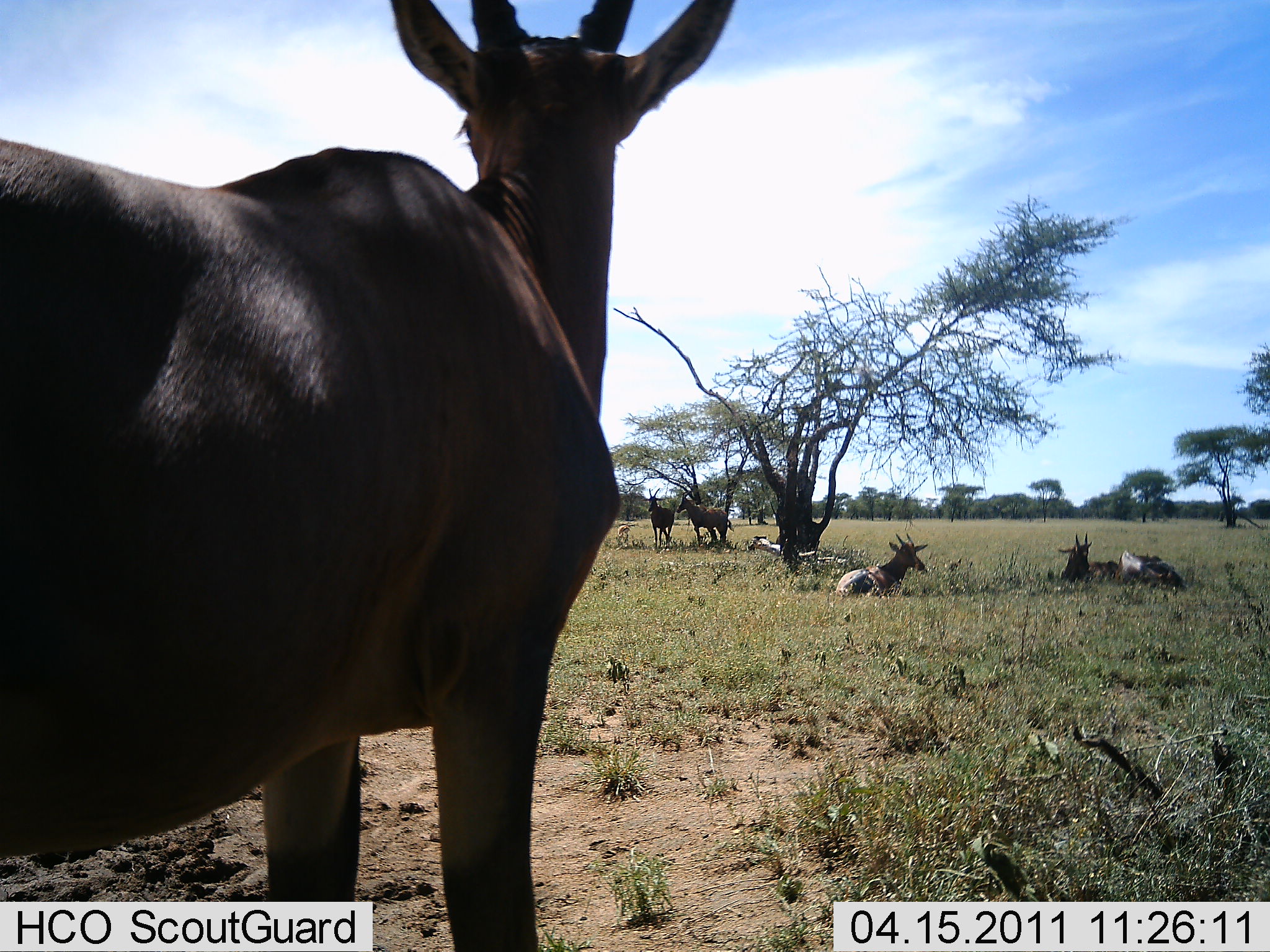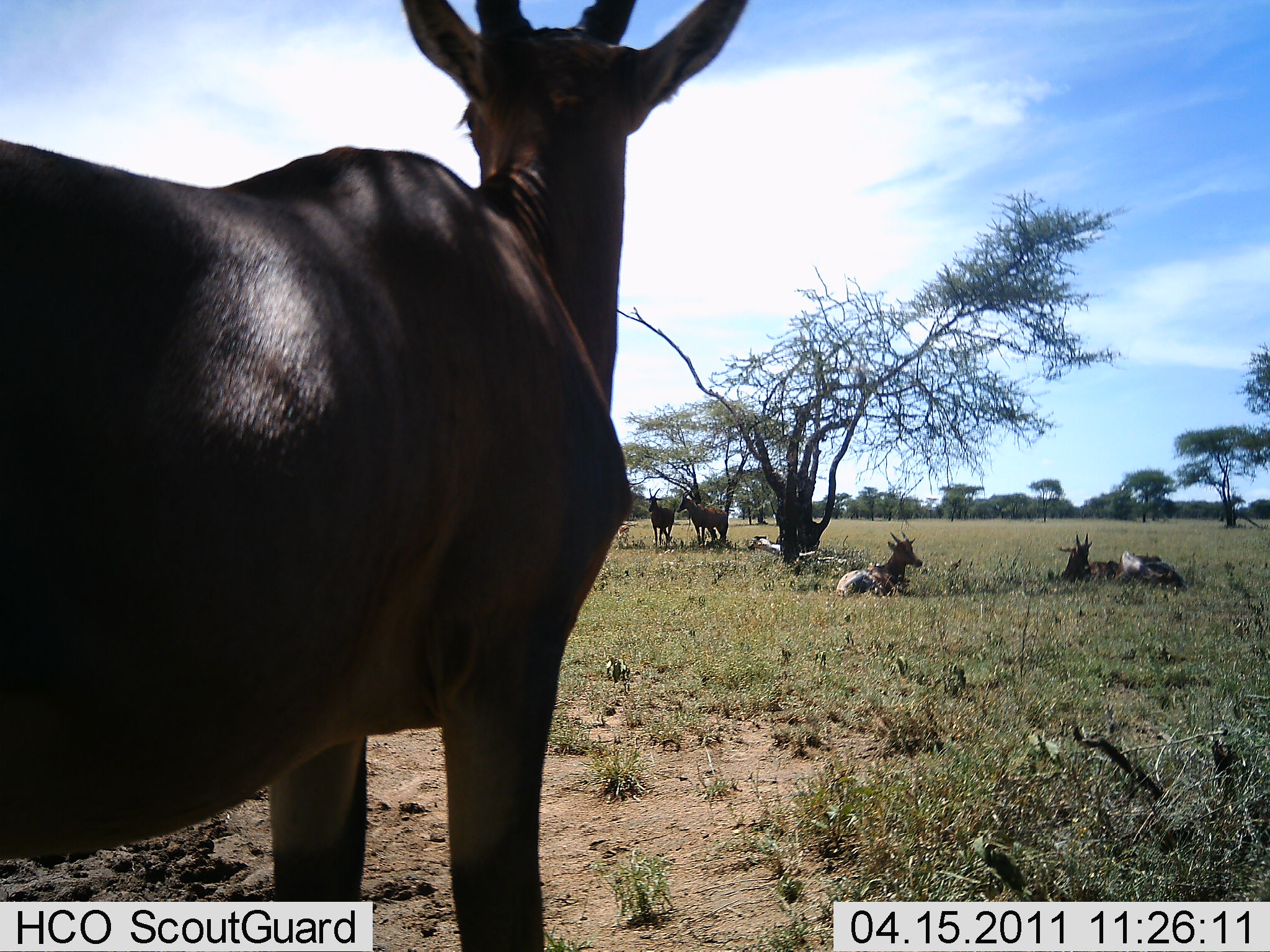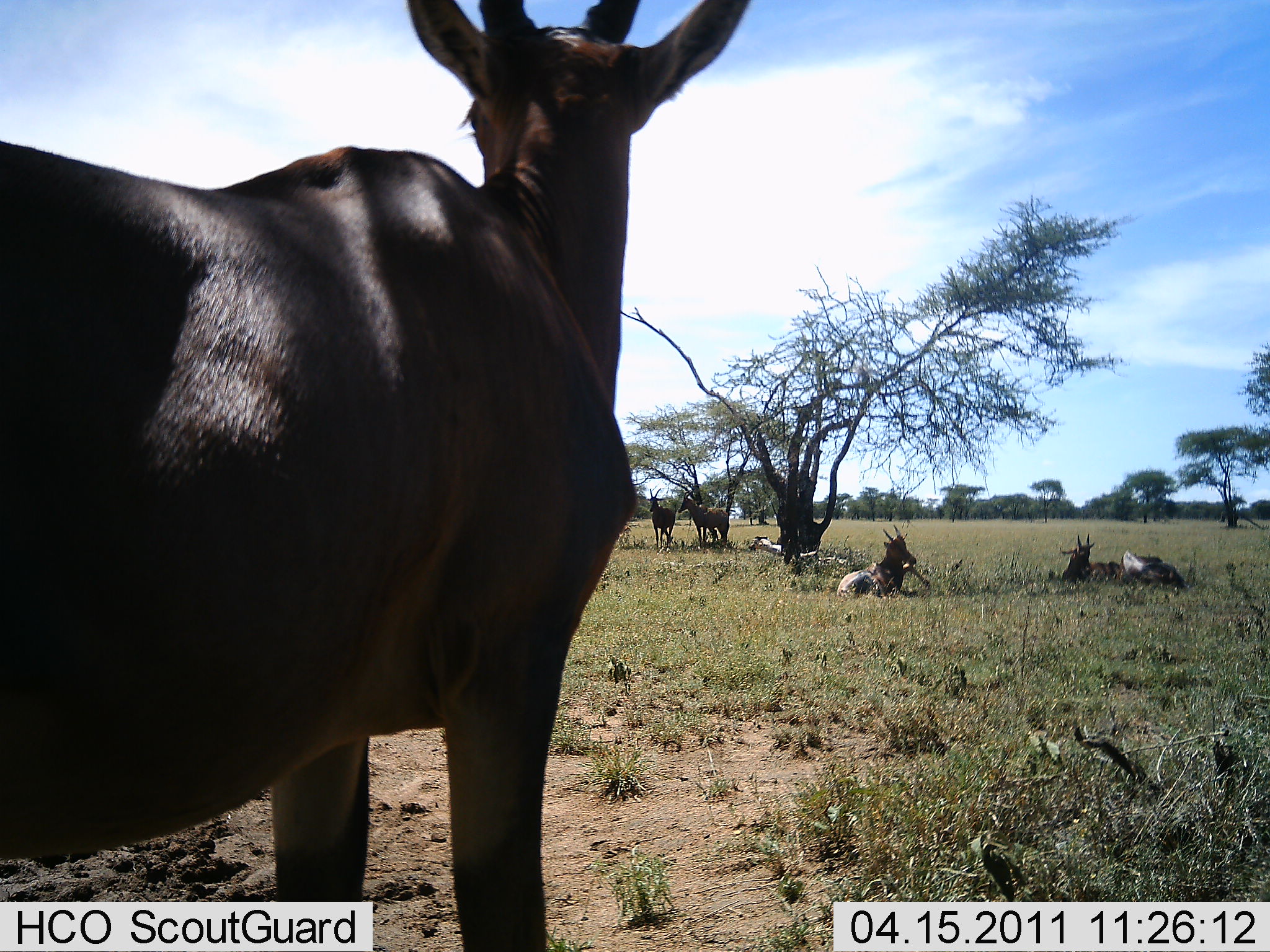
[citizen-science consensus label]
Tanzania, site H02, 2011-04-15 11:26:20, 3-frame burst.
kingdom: Animalia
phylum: Chordata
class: Mammalia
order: Artiodactyla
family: Bovidae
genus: Damaliscus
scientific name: Damaliscus lunatus jimela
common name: topi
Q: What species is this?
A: Topi (Damaliscus lunatus jimela).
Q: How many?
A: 5.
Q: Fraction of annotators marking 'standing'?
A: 60%.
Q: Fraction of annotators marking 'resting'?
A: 100%.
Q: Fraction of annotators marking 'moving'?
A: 0%.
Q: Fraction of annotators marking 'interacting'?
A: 0%.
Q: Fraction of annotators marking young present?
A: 0%.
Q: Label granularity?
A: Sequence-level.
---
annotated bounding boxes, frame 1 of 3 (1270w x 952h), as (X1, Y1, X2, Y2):
animal: (1, 1, 740, 952); (835, 531, 929, 597); (1057, 530, 1121, 584); (676, 489, 735, 546); (1115, 549, 1188, 594); (643, 487, 675, 550); (745, 534, 784, 561); (614, 525, 631, 547)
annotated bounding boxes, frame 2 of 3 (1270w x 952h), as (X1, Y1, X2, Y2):
animal: (1, 1, 752, 952); (835, 530, 923, 599); (1111, 550, 1189, 593); (1057, 532, 1120, 584); (674, 489, 730, 545); (642, 487, 675, 549); (745, 533, 783, 559); (617, 523, 631, 551)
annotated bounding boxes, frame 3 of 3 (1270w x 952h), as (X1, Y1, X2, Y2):
animal: (0, 0, 755, 951); (837, 524, 932, 601); (1056, 533, 1125, 585); (1117, 550, 1189, 591); (677, 490, 730, 543); (644, 487, 676, 550); (746, 535, 788, 560); (619, 524, 633, 545)